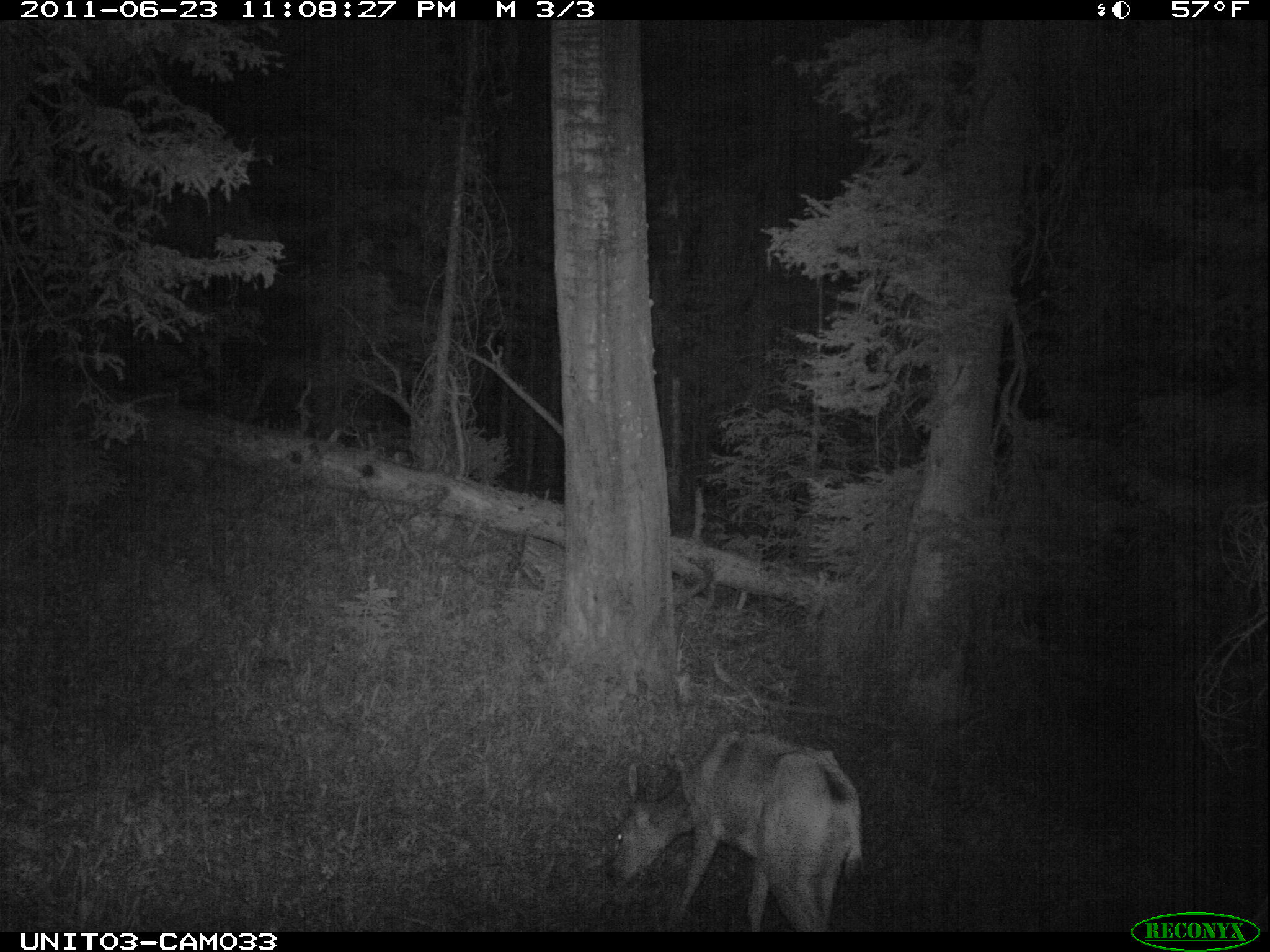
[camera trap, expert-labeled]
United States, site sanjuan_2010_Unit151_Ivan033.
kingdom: Animalia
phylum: Chordata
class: Mammalia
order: Artiodactyla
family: Cervidae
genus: Odocoileus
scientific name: Odocoileus hemionus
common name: mule deer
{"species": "Odocoileus hemionus (mule deer)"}